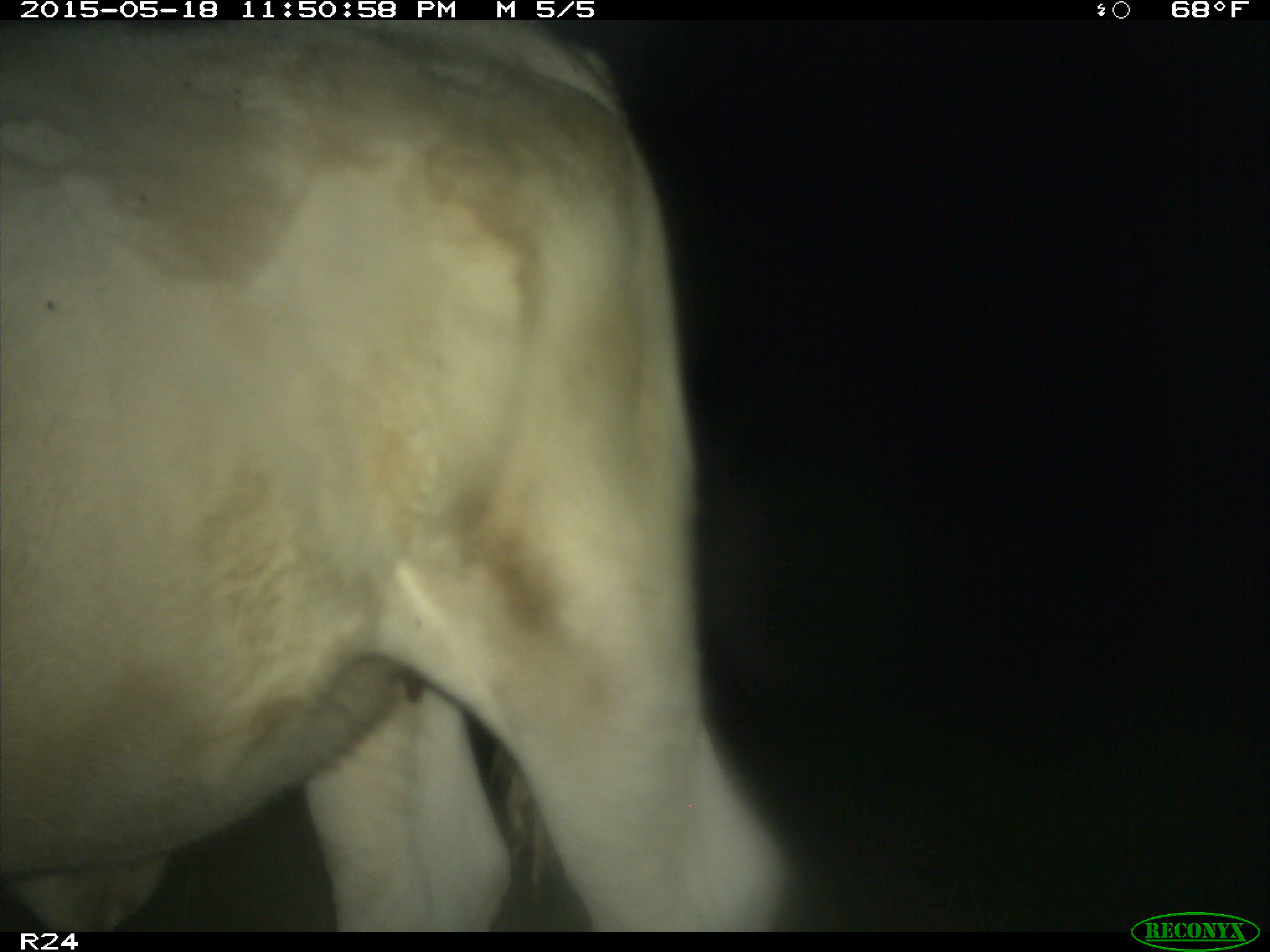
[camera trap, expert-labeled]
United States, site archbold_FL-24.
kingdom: Animalia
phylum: Chordata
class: Mammalia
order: Artiodactyla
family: Bovidae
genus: Bos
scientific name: Bos taurus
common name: domestic cow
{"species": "Bos taurus (domestic cow)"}